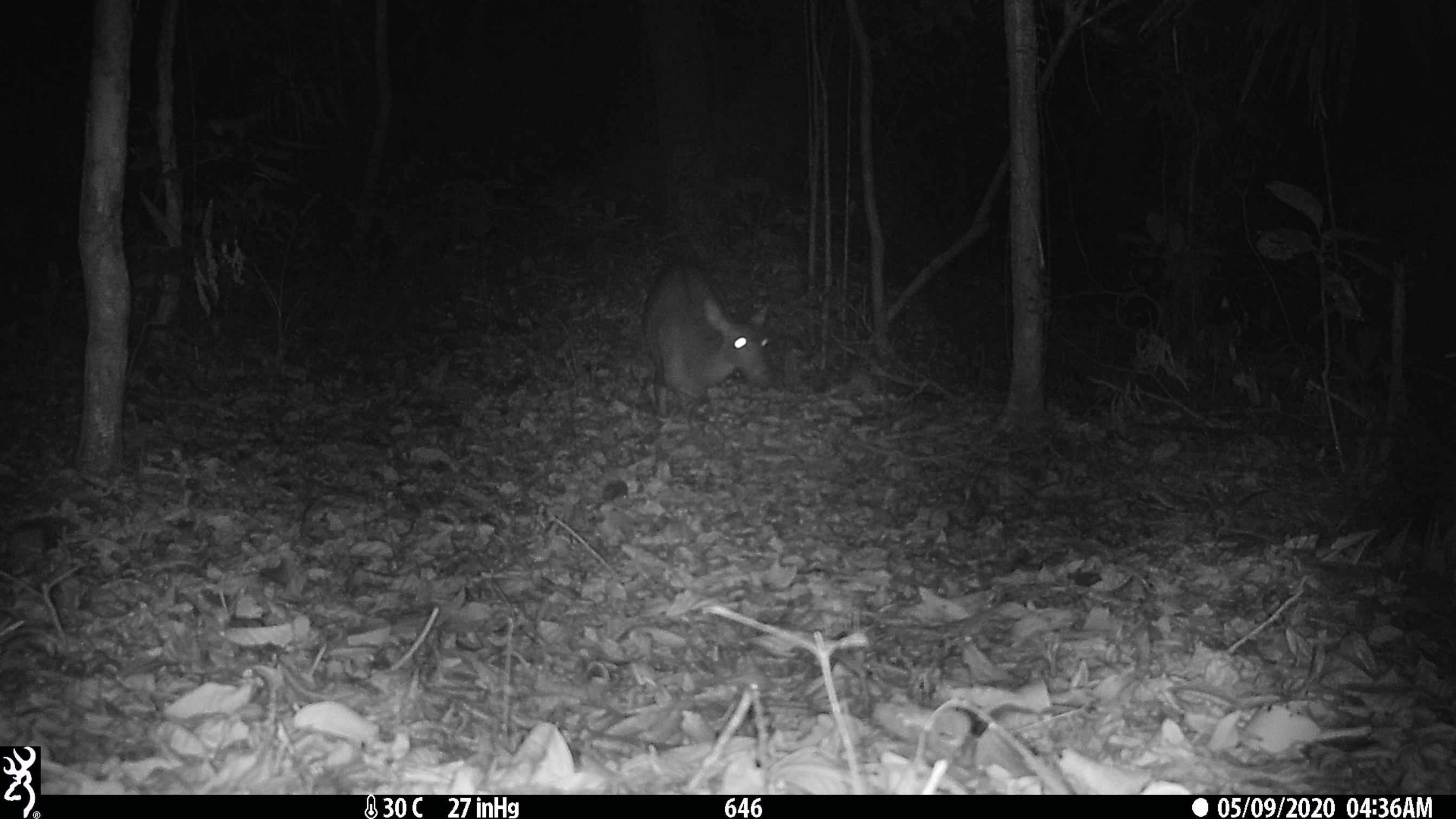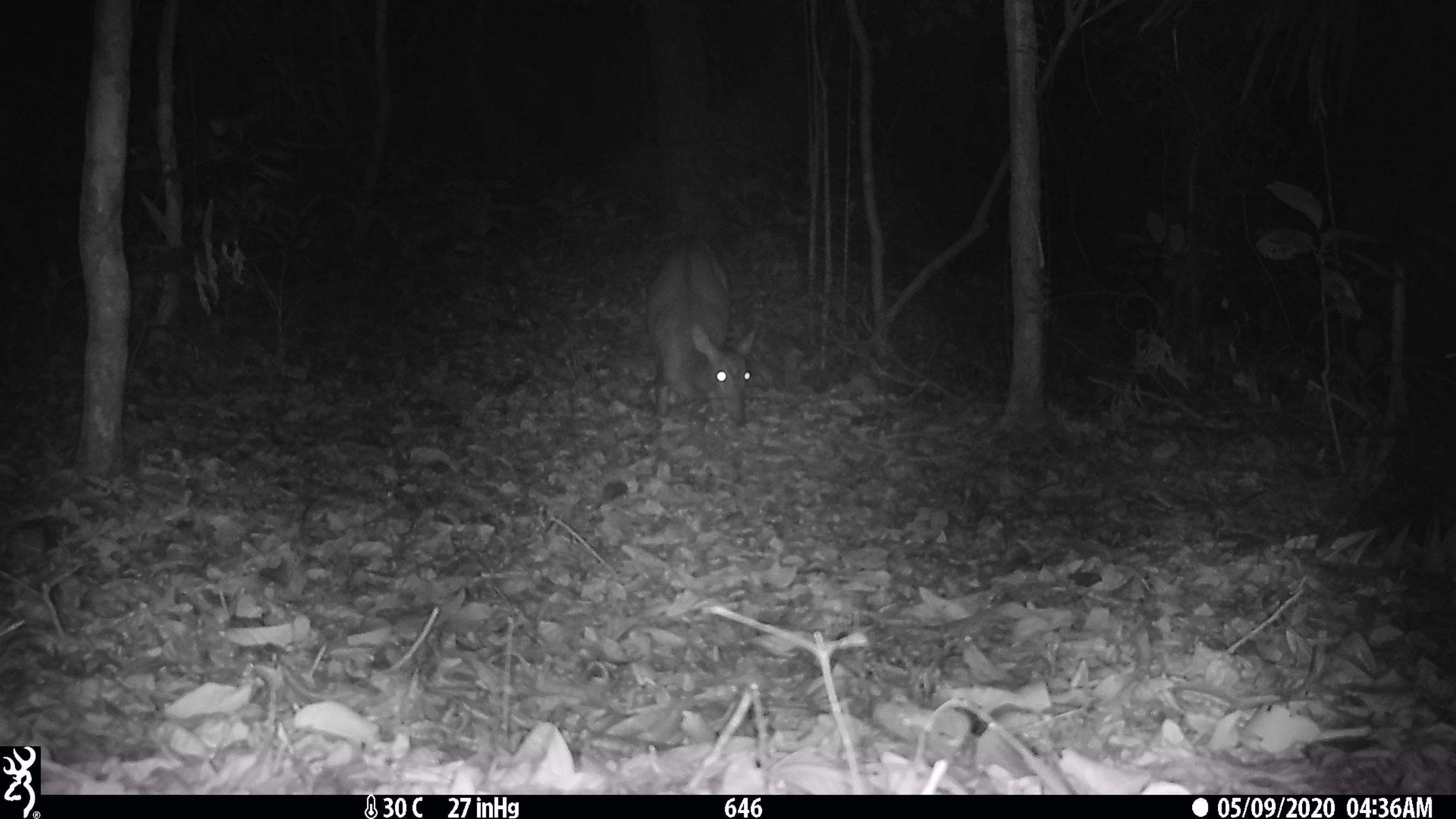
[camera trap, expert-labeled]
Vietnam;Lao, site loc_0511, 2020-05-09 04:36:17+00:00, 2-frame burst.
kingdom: Animalia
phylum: Chordata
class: Mammalia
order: Artiodactyla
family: Cervidae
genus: Muntiacus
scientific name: Muntiacus vuquangensis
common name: large-antlered muntjac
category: large antlered muntjac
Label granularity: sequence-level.